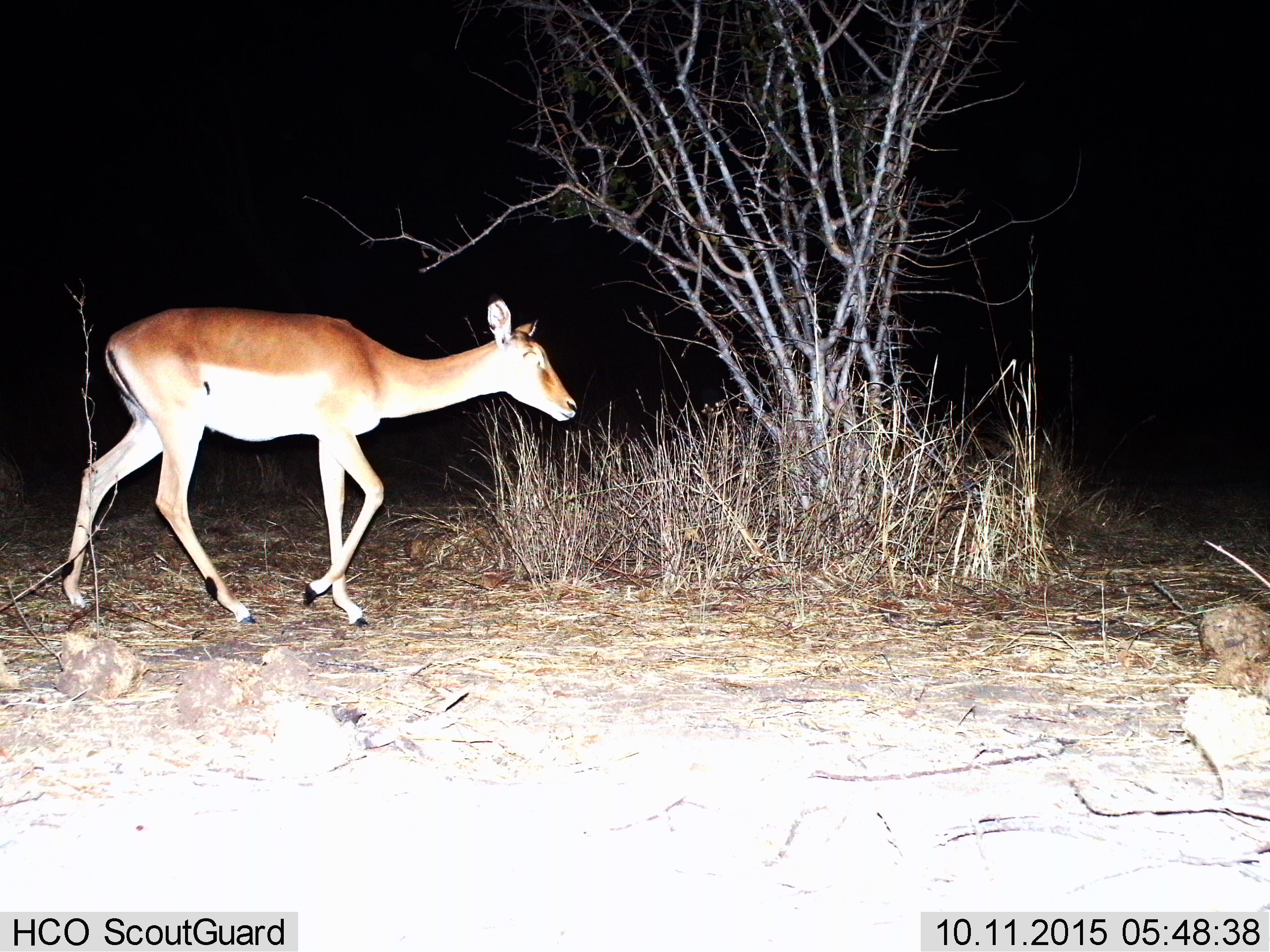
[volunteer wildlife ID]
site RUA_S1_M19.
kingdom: Animalia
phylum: Chordata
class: Mammalia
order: Artiodactyla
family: Bovidae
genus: Aepyceros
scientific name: Aepyceros melampus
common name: impala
Impala (Aepyceros melampus), count 1. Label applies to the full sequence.